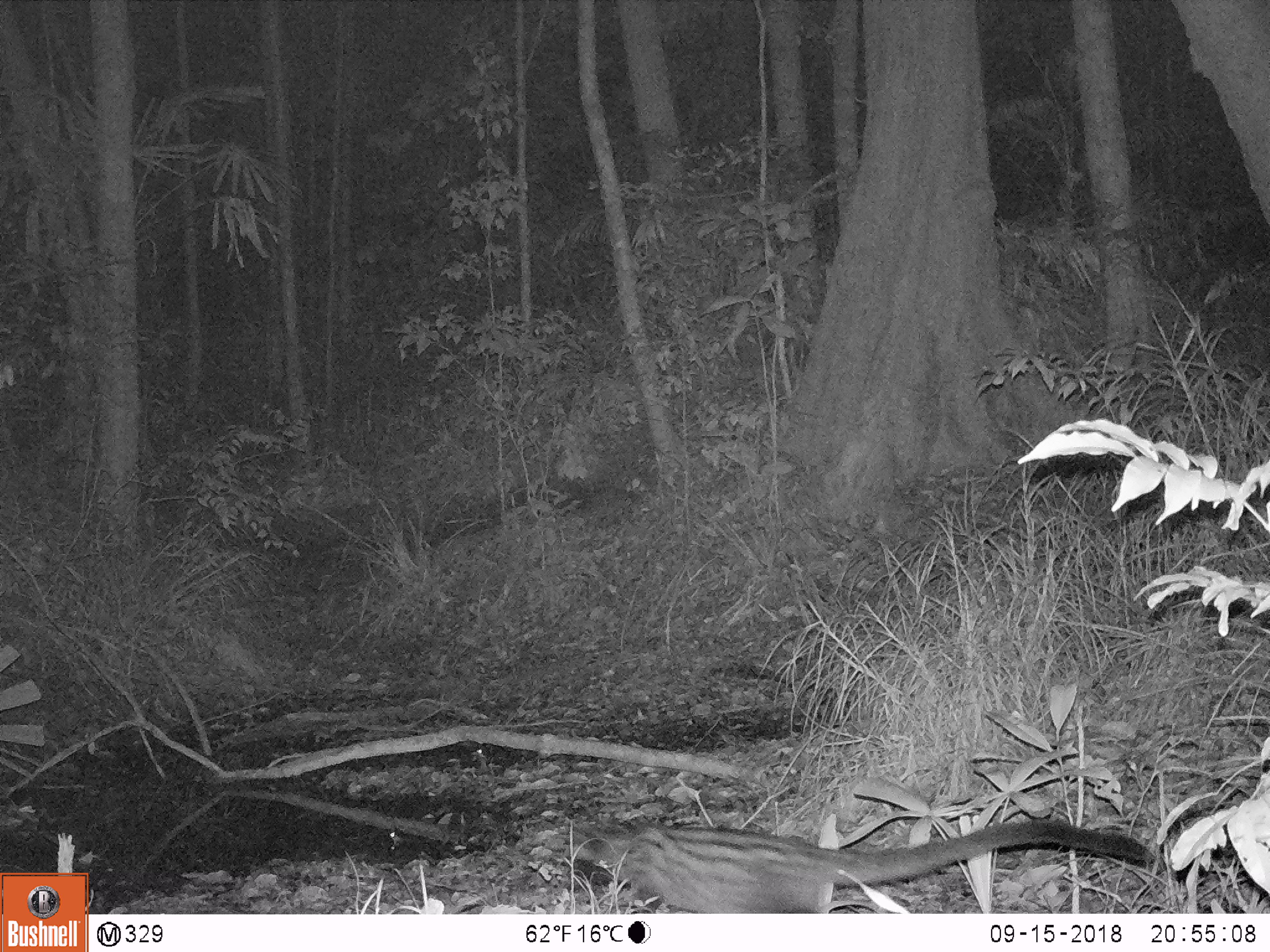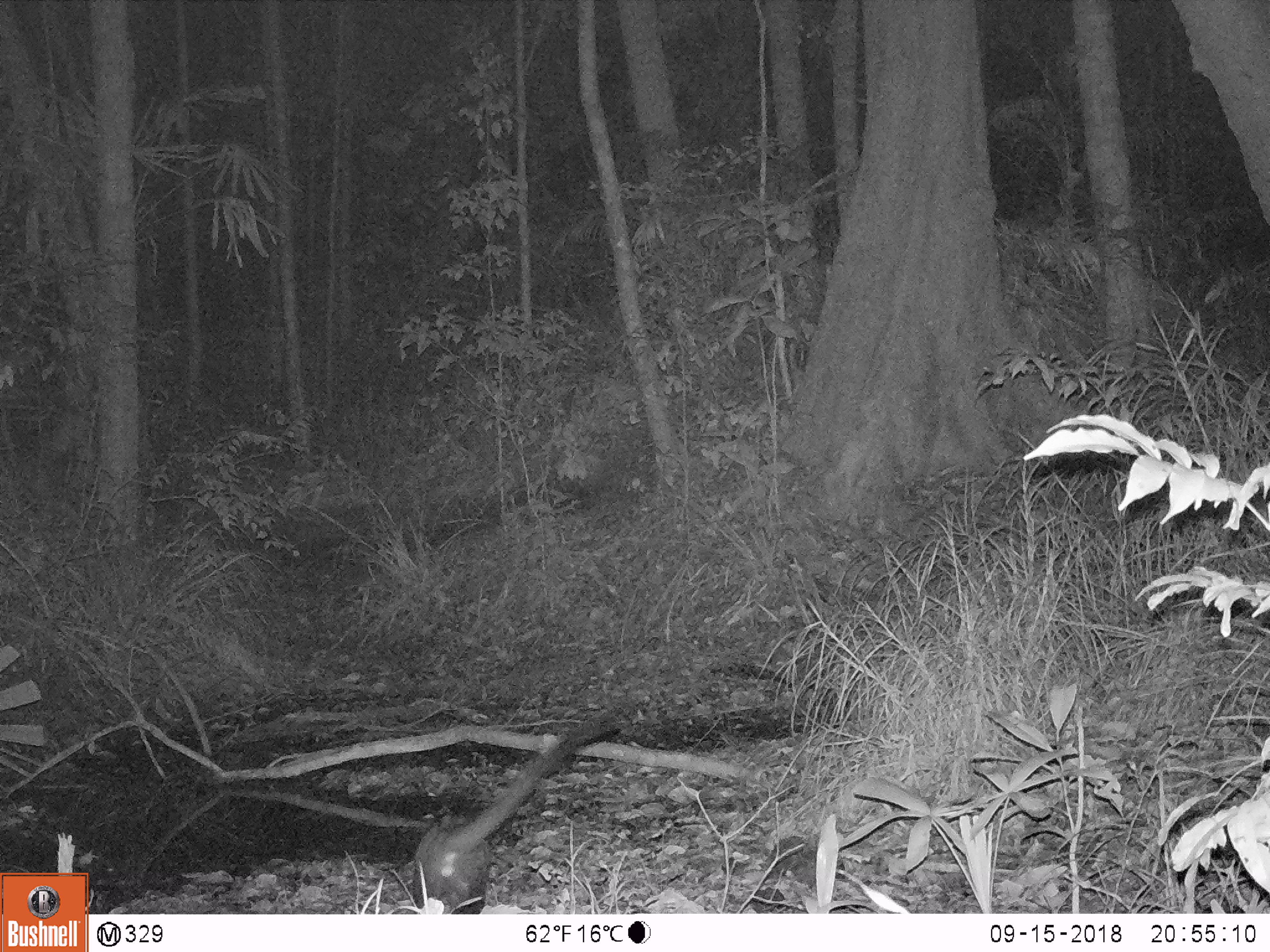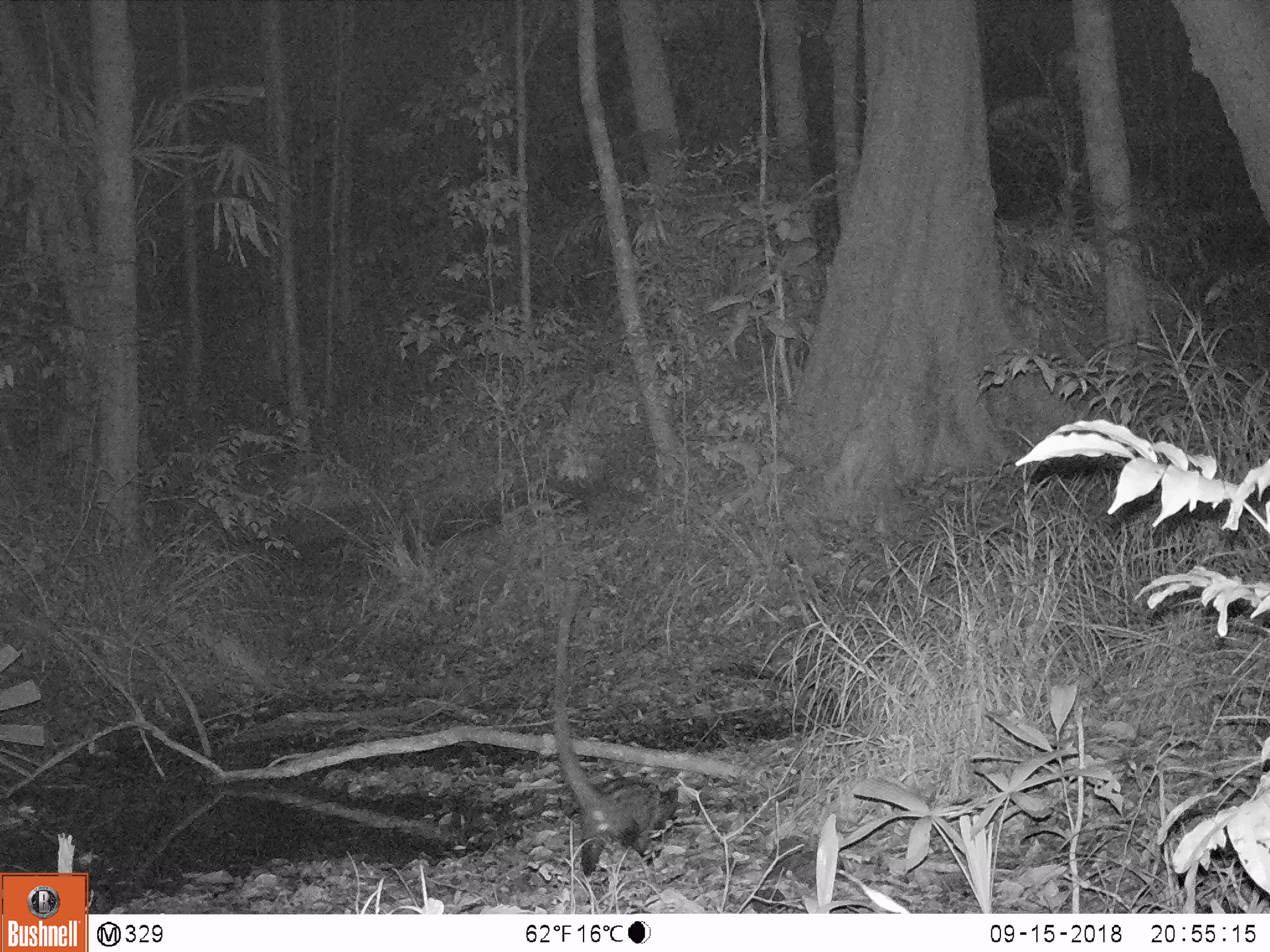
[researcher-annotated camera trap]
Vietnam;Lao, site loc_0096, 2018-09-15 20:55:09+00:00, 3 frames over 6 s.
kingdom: Animalia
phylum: Chordata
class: Mammalia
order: Carnivora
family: Viverridae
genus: Paradoxurus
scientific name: Paradoxurus hermaphroditus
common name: common palm civet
Common palm civet (Paradoxurus hermaphroditus). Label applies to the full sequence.